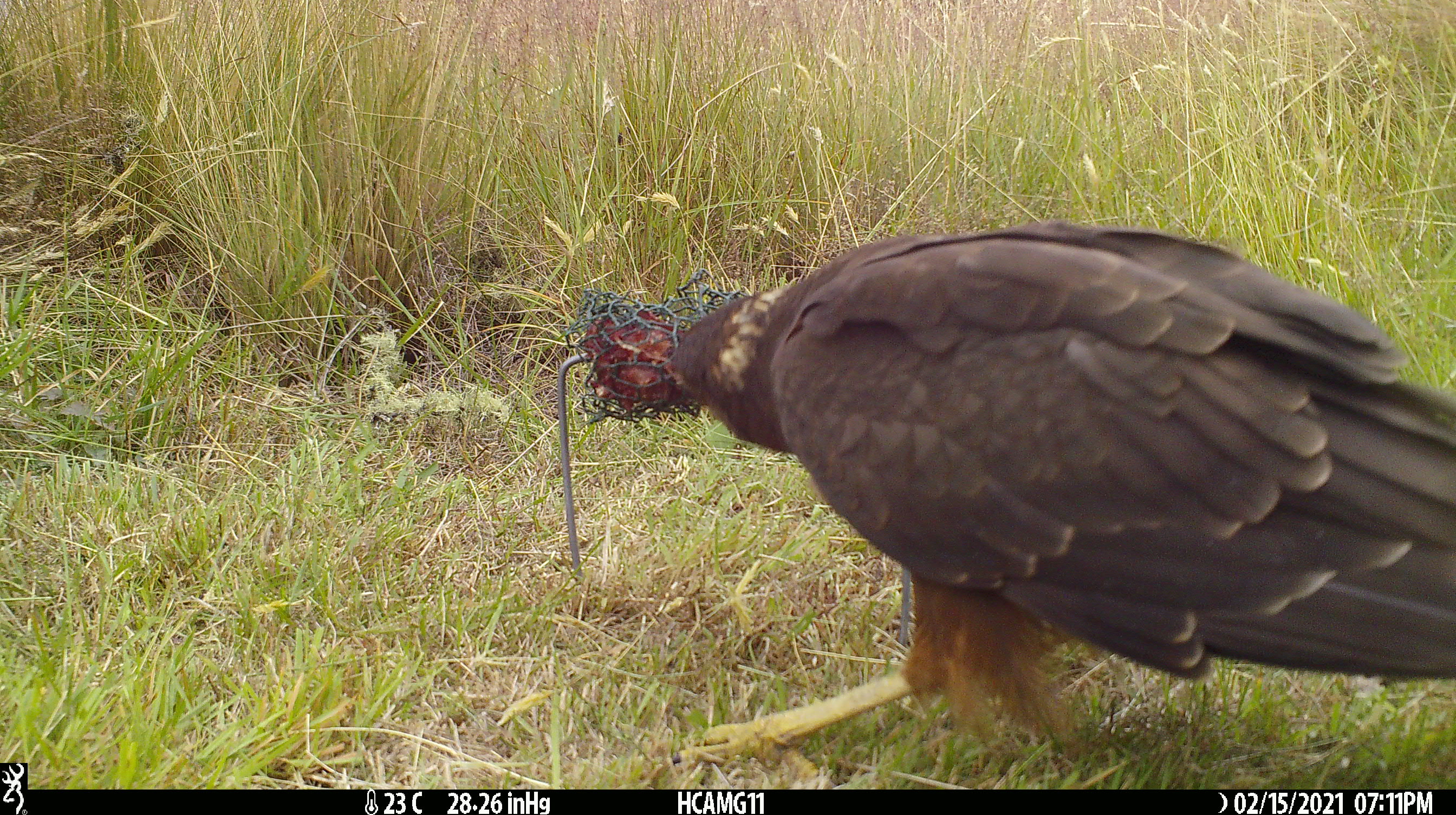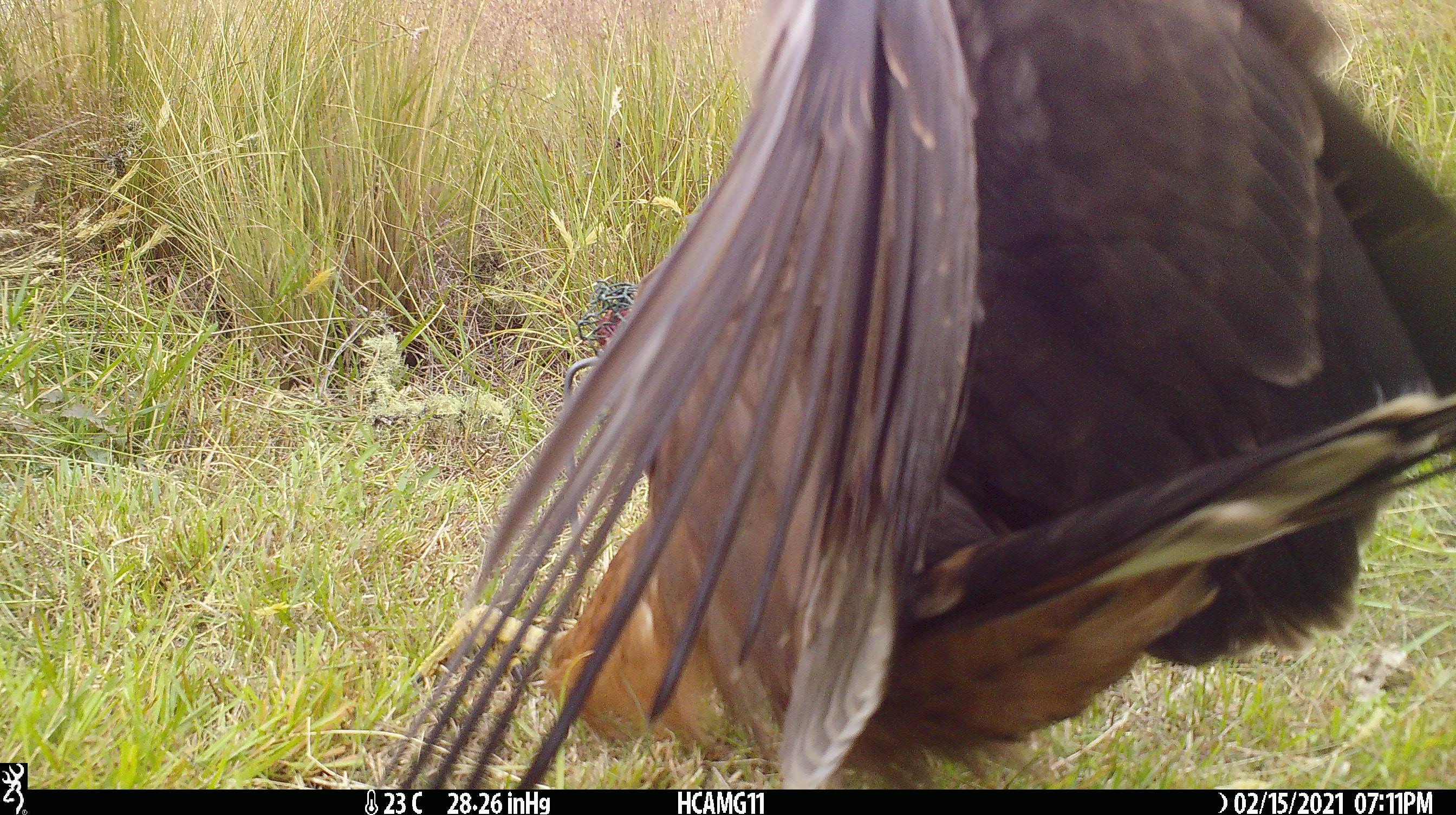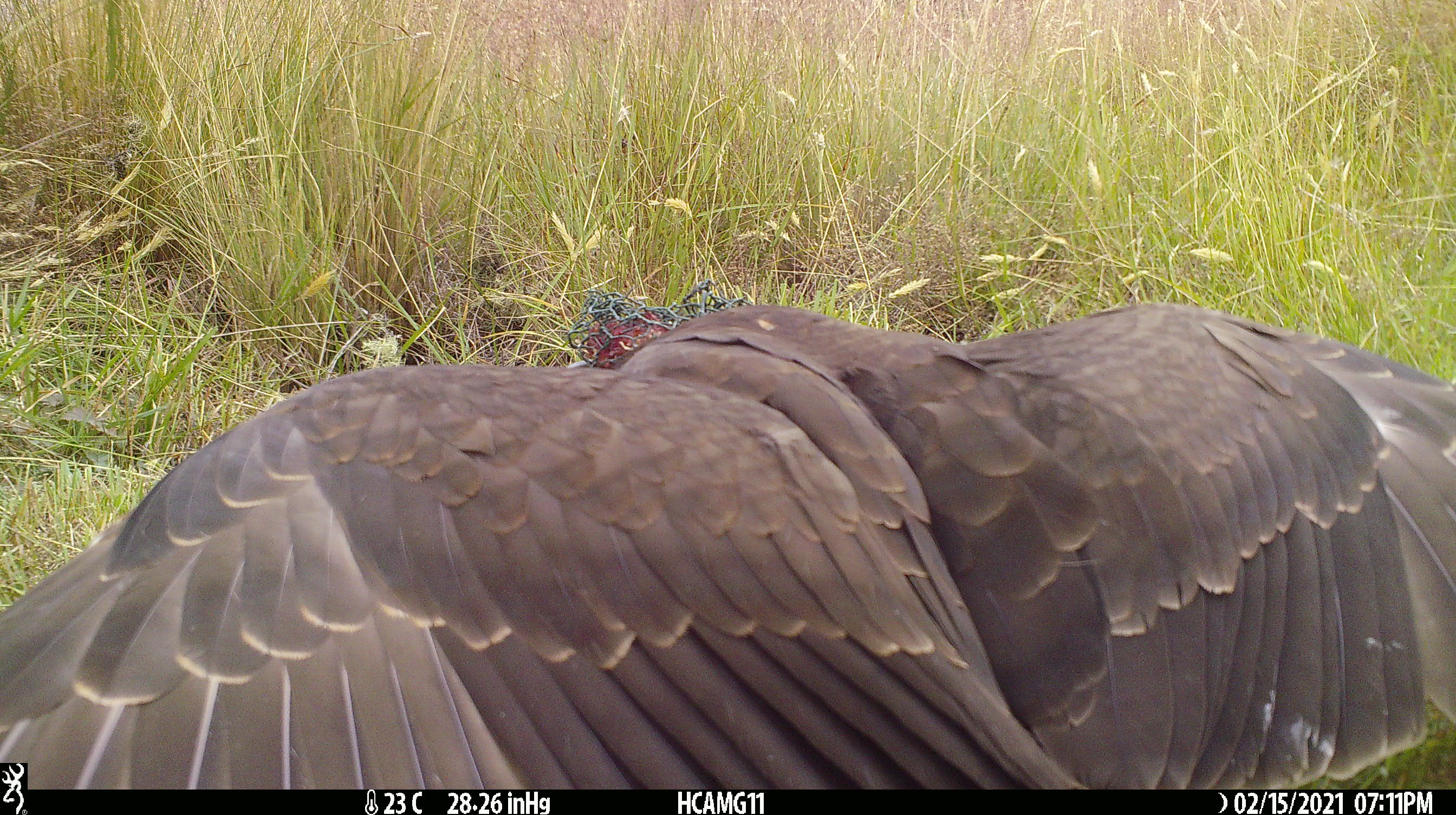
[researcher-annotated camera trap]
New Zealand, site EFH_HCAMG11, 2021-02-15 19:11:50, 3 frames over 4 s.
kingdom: Animalia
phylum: Chordata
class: Aves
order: Accipitriformes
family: Accipitridae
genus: Circus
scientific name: Circus approximans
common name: swamp harrier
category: harrier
Harrier (swamp harrier) (Circus approximans).